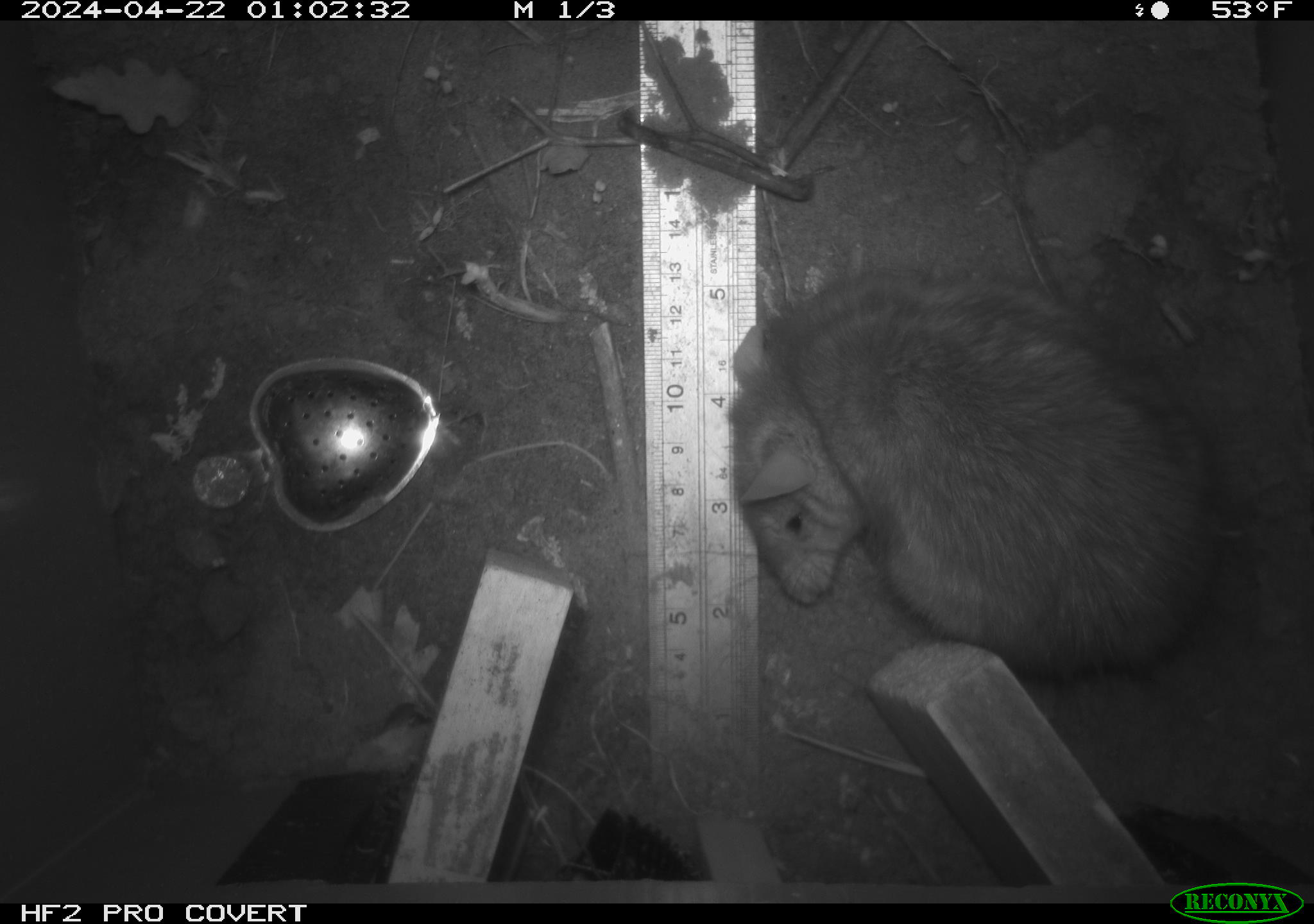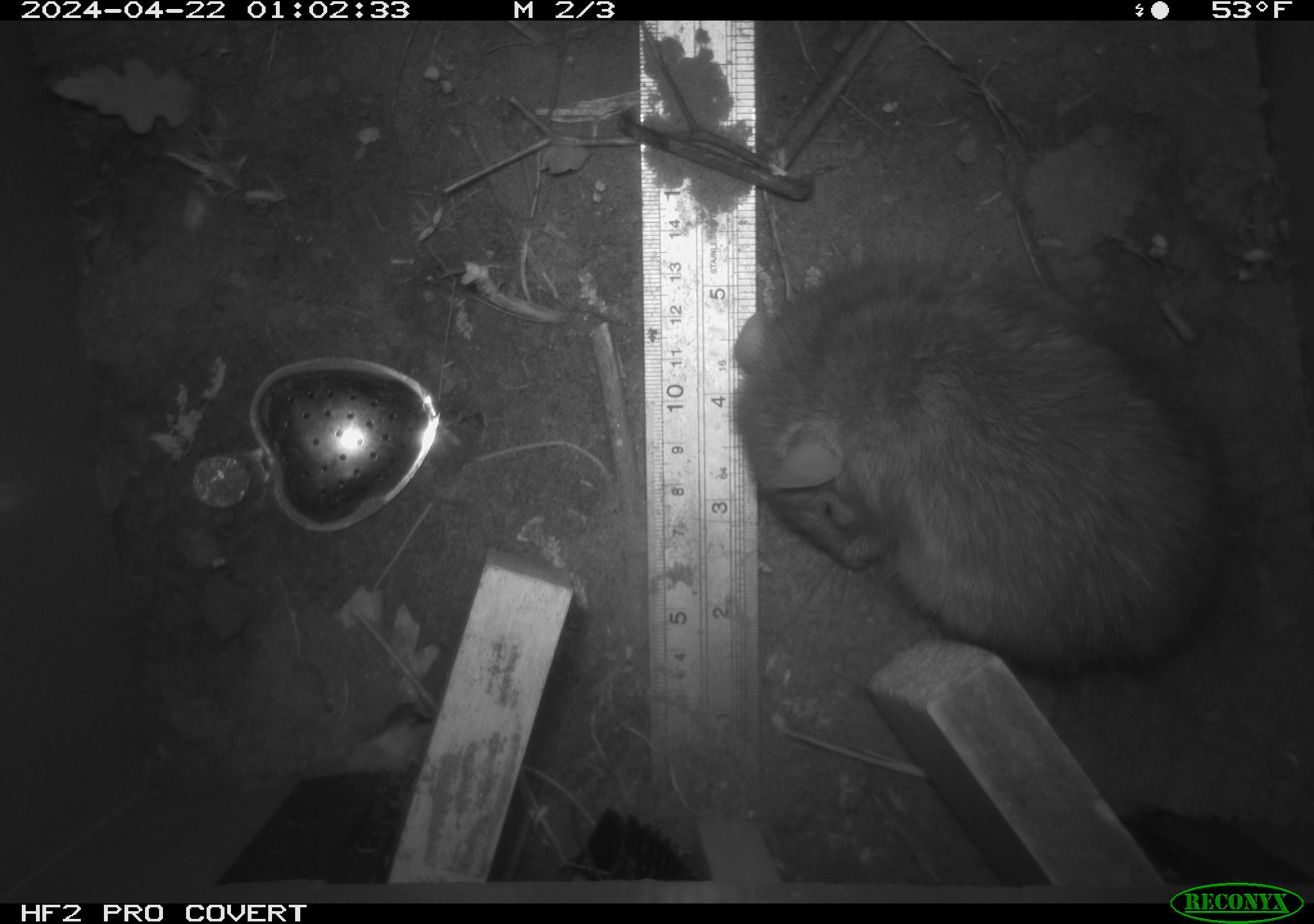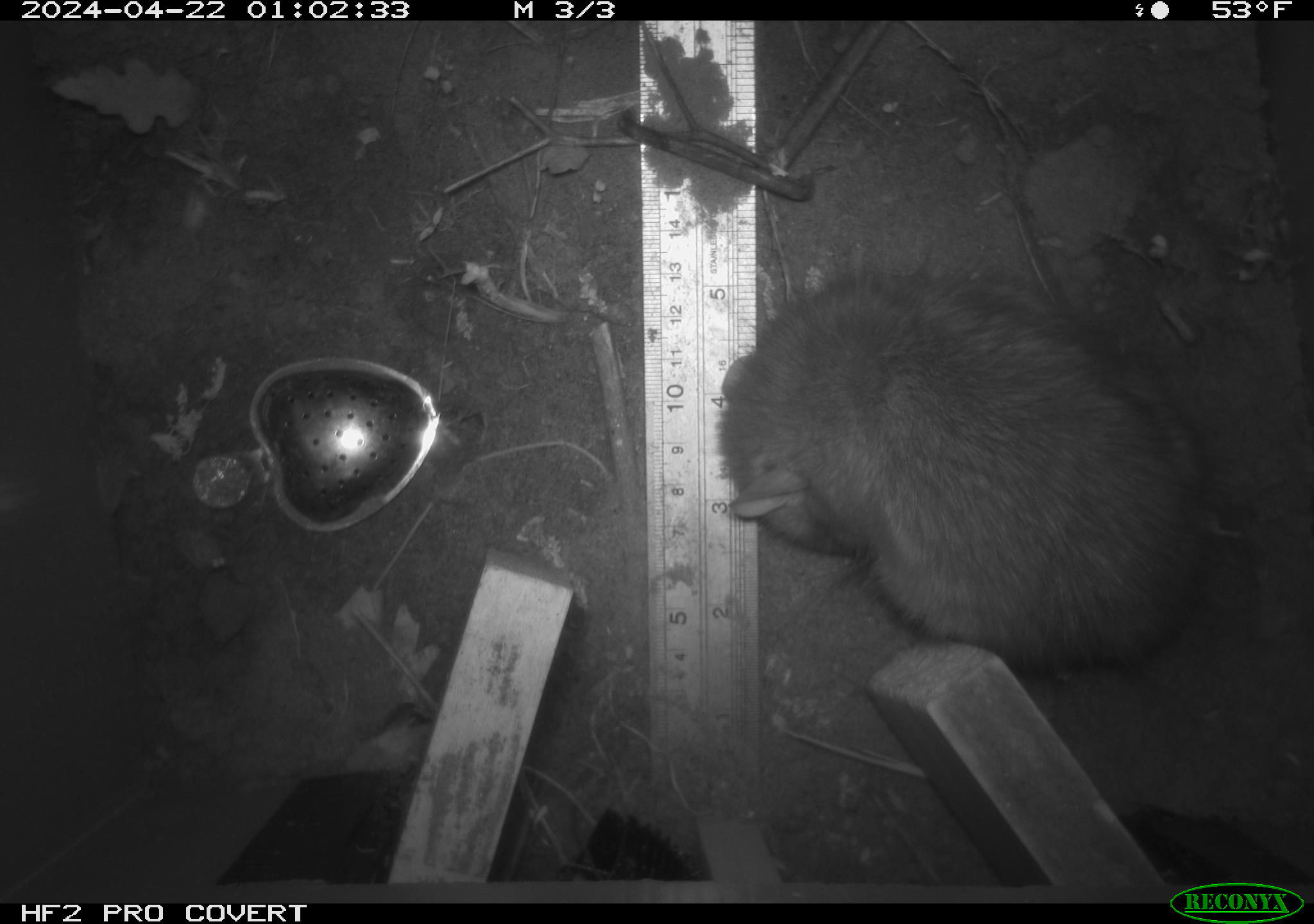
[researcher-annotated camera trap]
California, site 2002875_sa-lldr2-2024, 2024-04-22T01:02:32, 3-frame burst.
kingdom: Animalia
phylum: Chordata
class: Mammalia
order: Rodentia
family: Muridae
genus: Rattus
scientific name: Rattus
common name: rat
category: rattus species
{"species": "rattus species (rat) (Rattus)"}